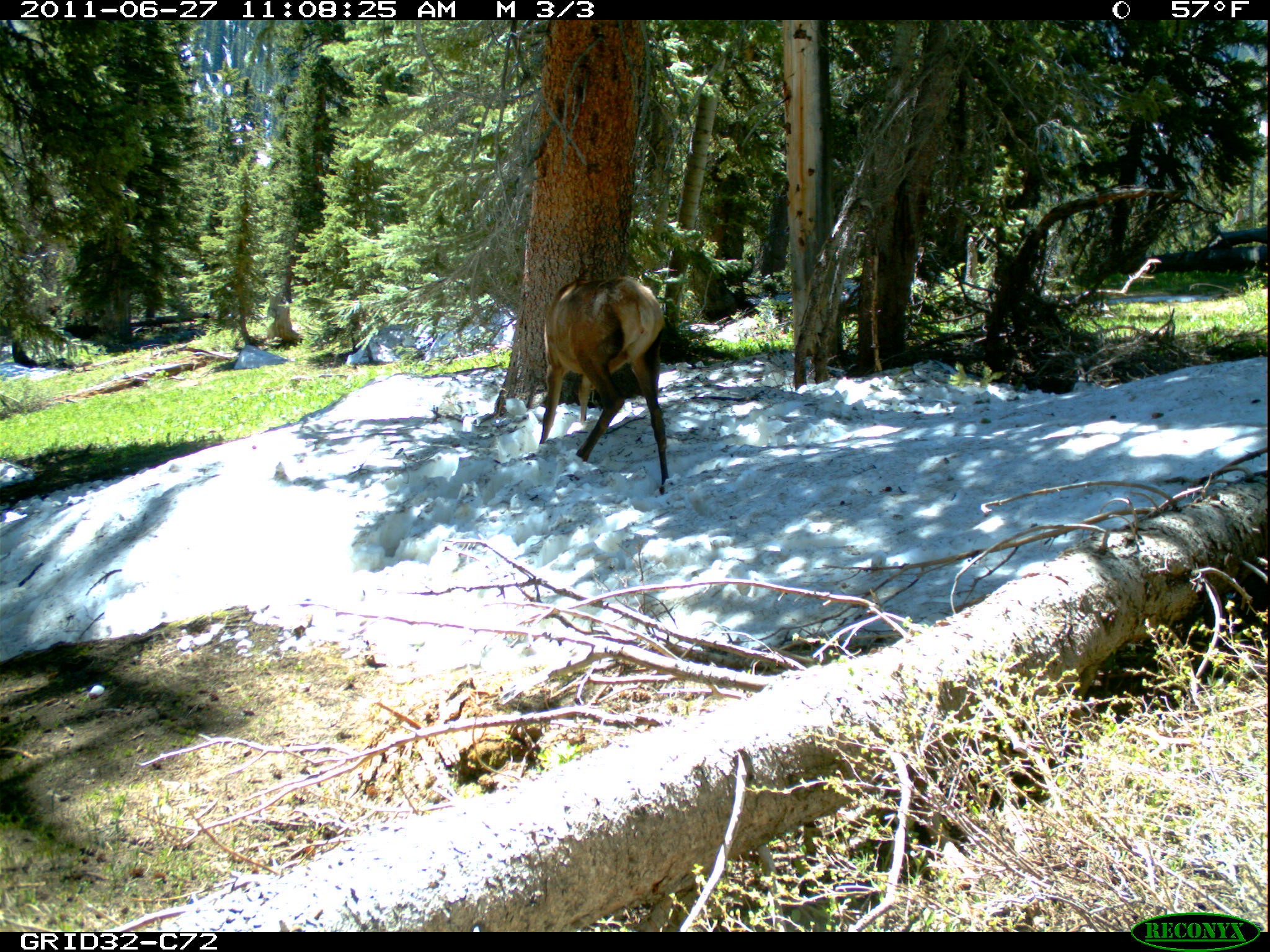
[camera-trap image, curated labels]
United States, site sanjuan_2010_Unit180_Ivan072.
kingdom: Animalia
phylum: Chordata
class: Mammalia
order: Artiodactyla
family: Cervidae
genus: Cervus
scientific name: Cervus elaphus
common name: red deer